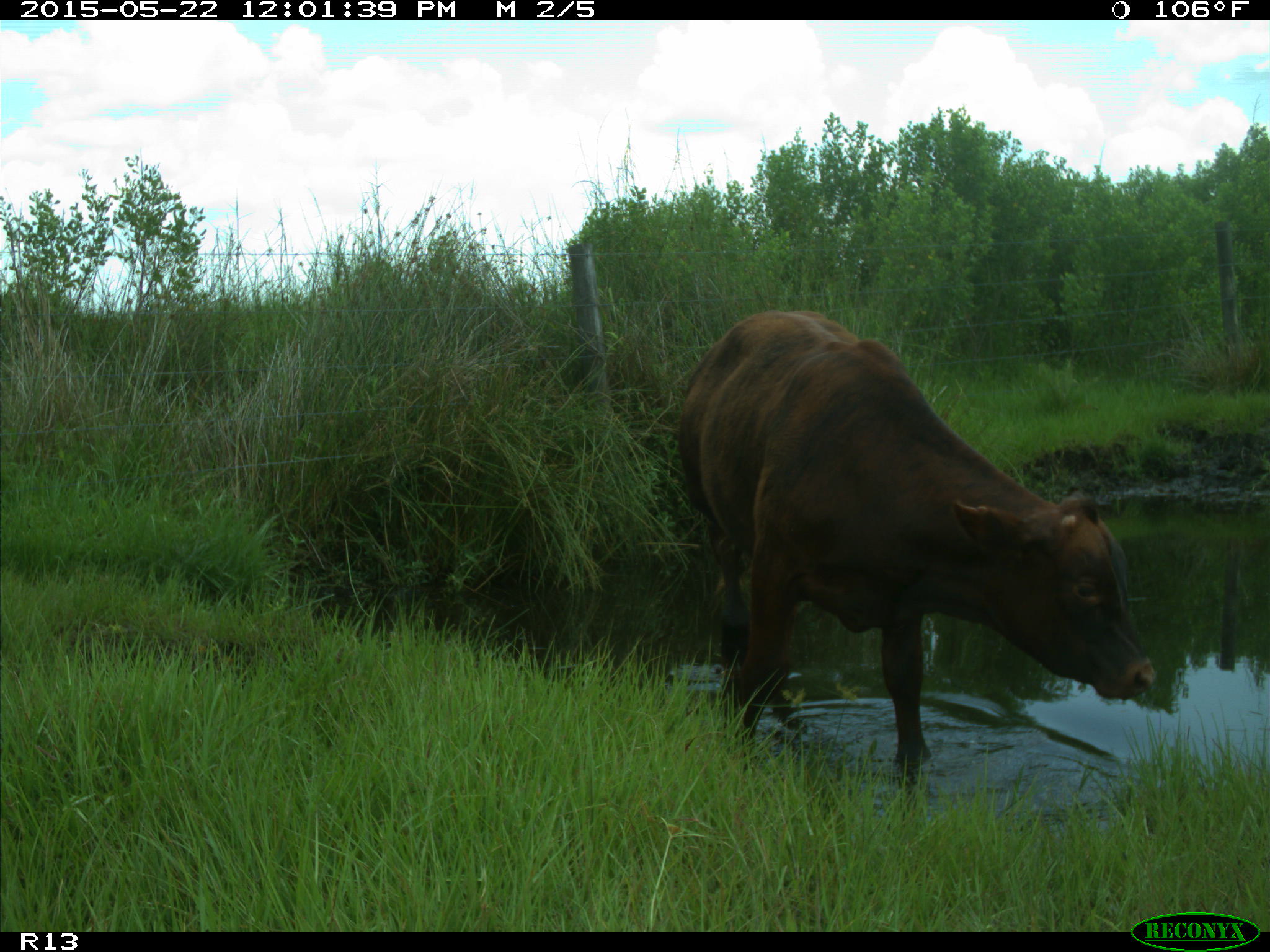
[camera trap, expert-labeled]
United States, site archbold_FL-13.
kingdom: Animalia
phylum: Chordata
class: Mammalia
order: Artiodactyla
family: Bovidae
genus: Bos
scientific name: Bos taurus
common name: domestic cow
Bos taurus (domestic cow).